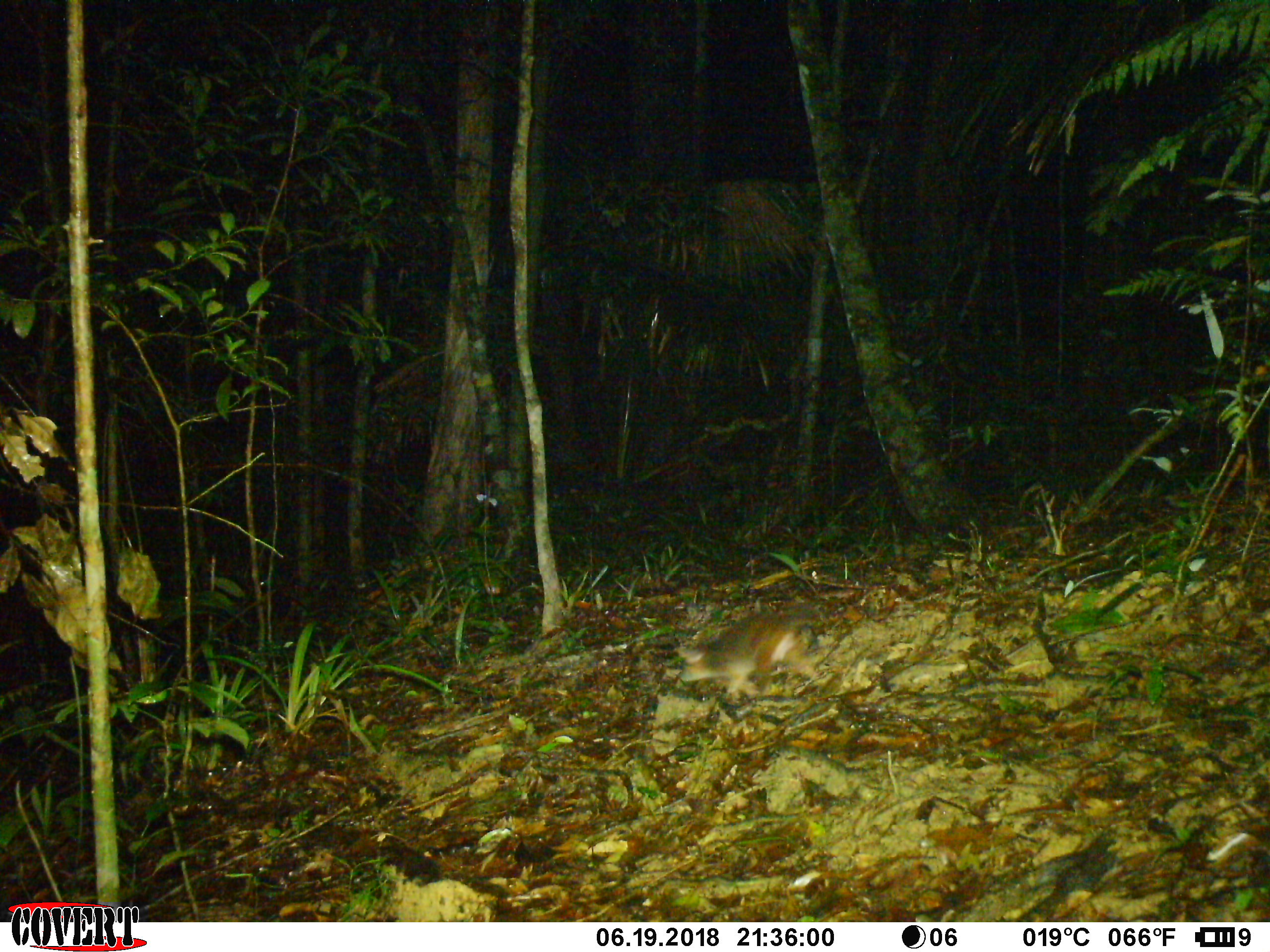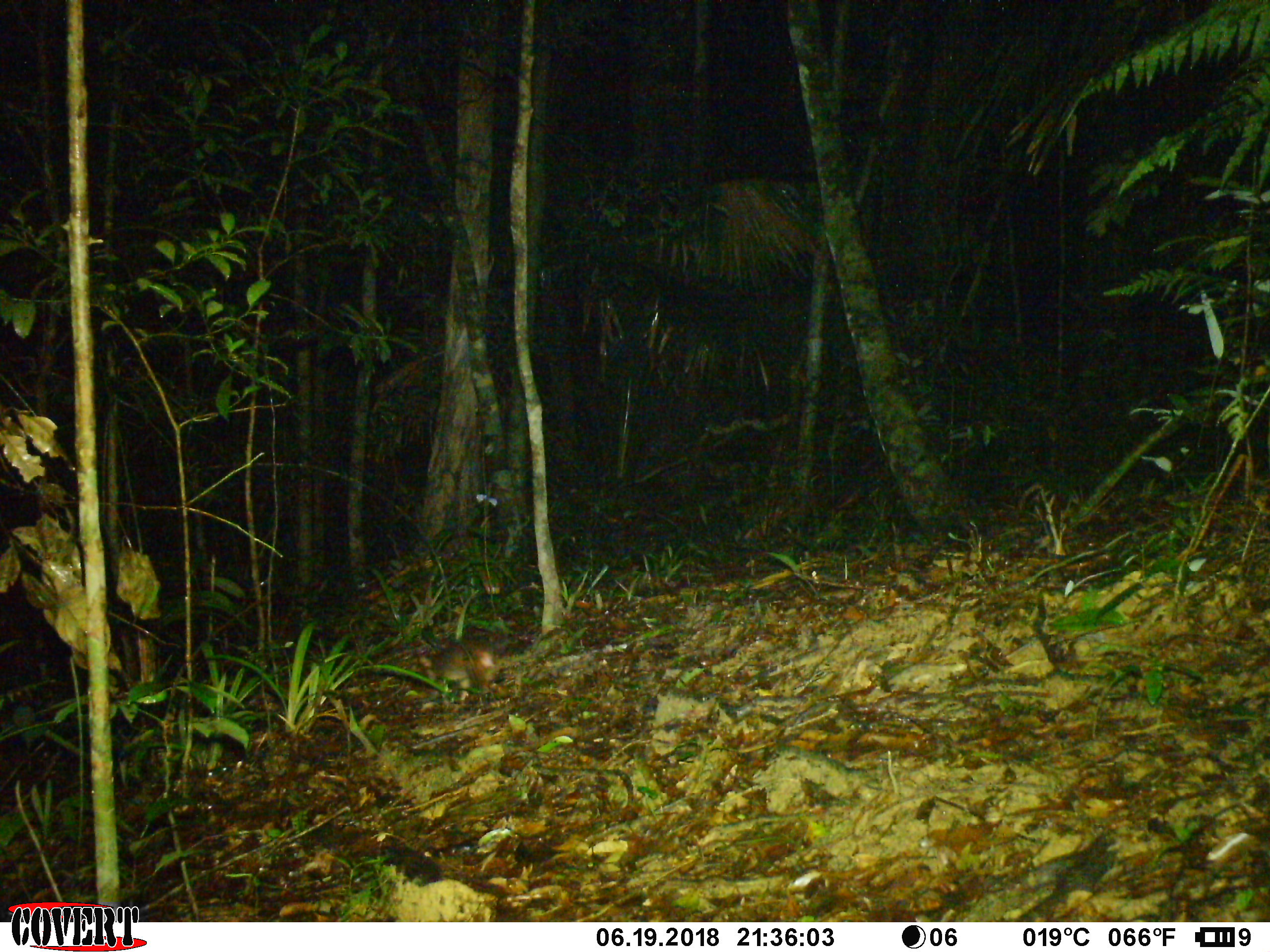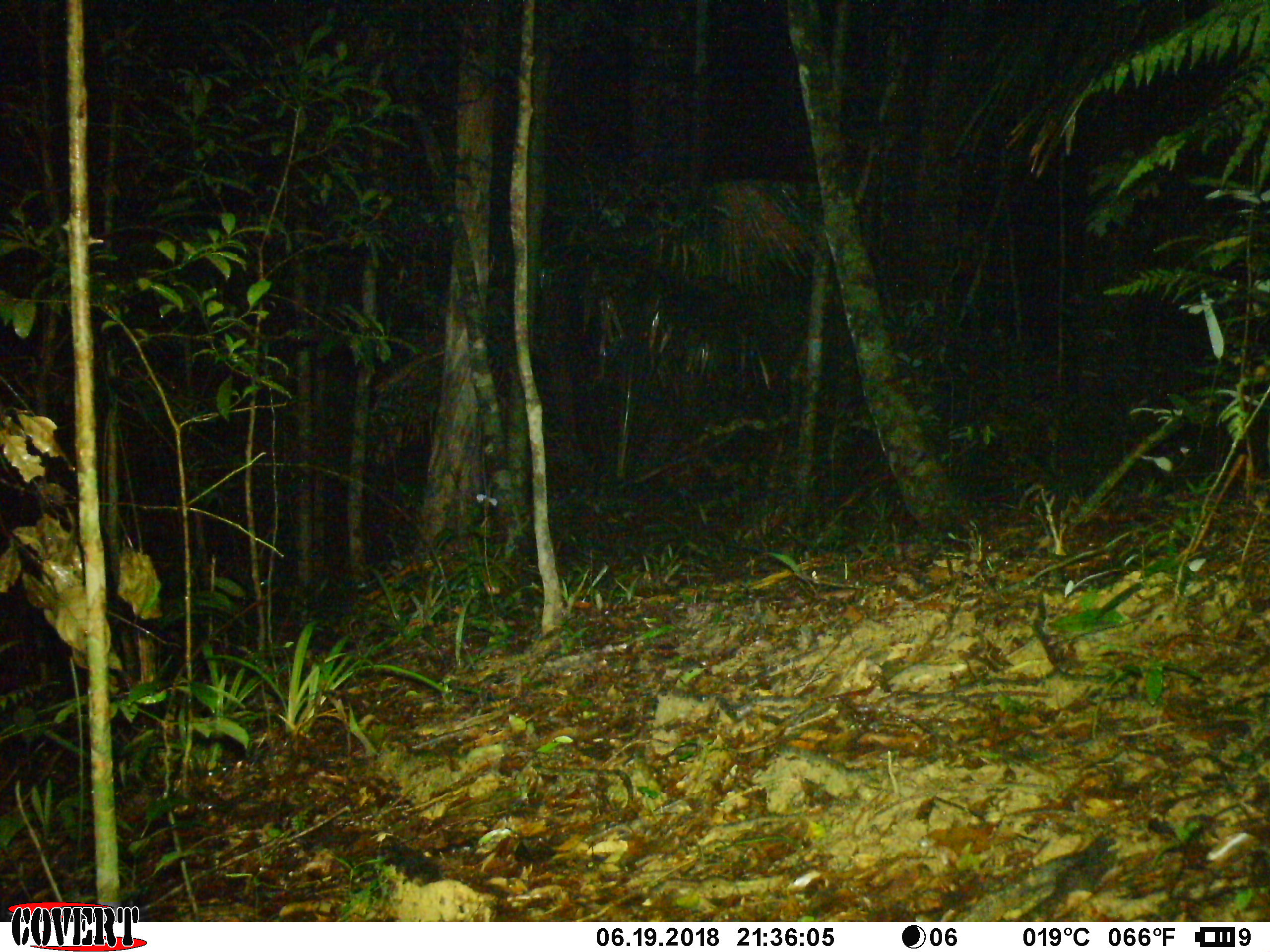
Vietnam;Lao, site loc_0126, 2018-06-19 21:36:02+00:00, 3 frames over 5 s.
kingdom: Animalia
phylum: Chordata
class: Mammalia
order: Carnivora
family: Mustelidae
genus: Melogale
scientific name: Melogale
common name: ferret badger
Ferret badger (Melogale). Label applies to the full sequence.